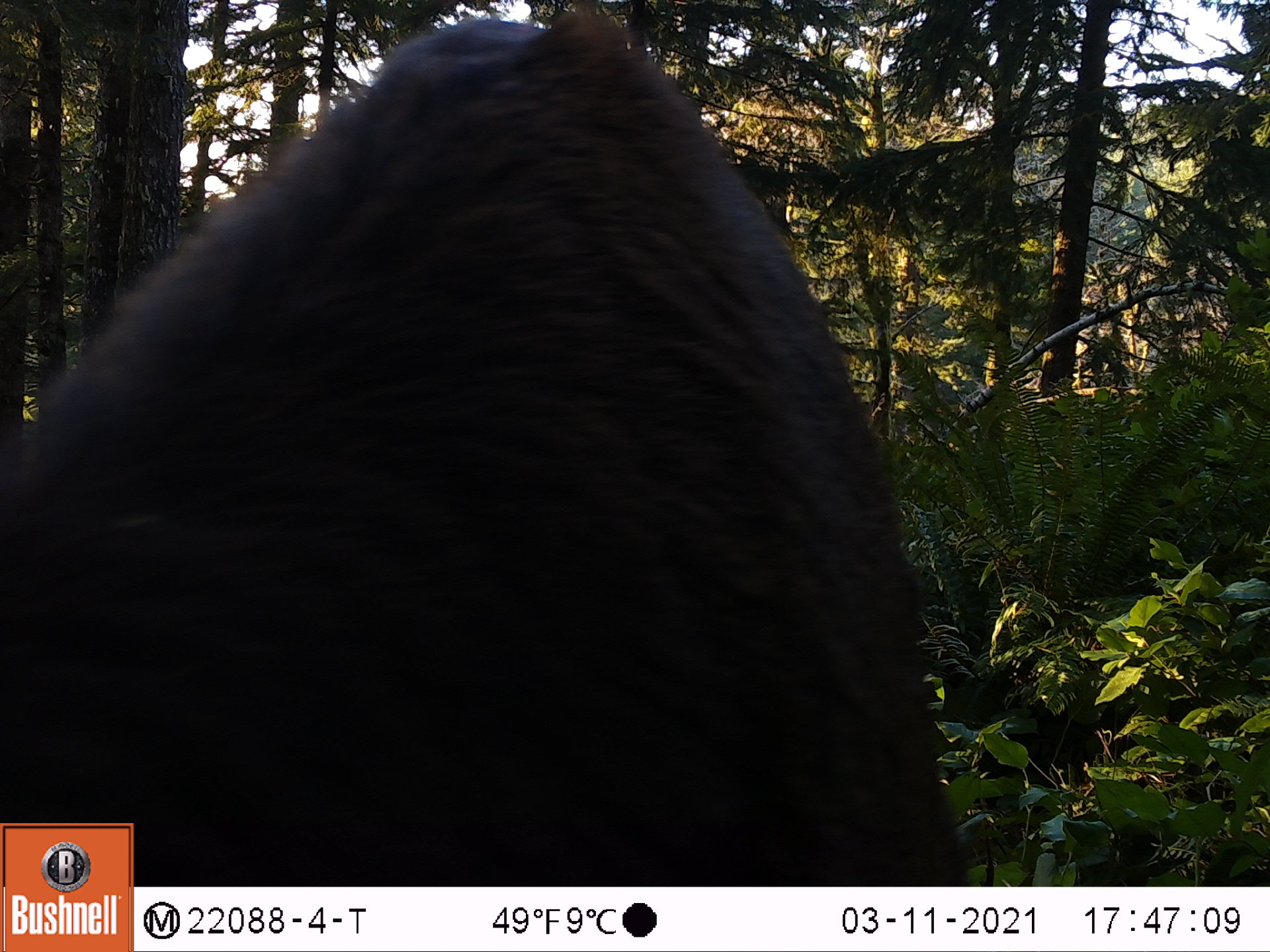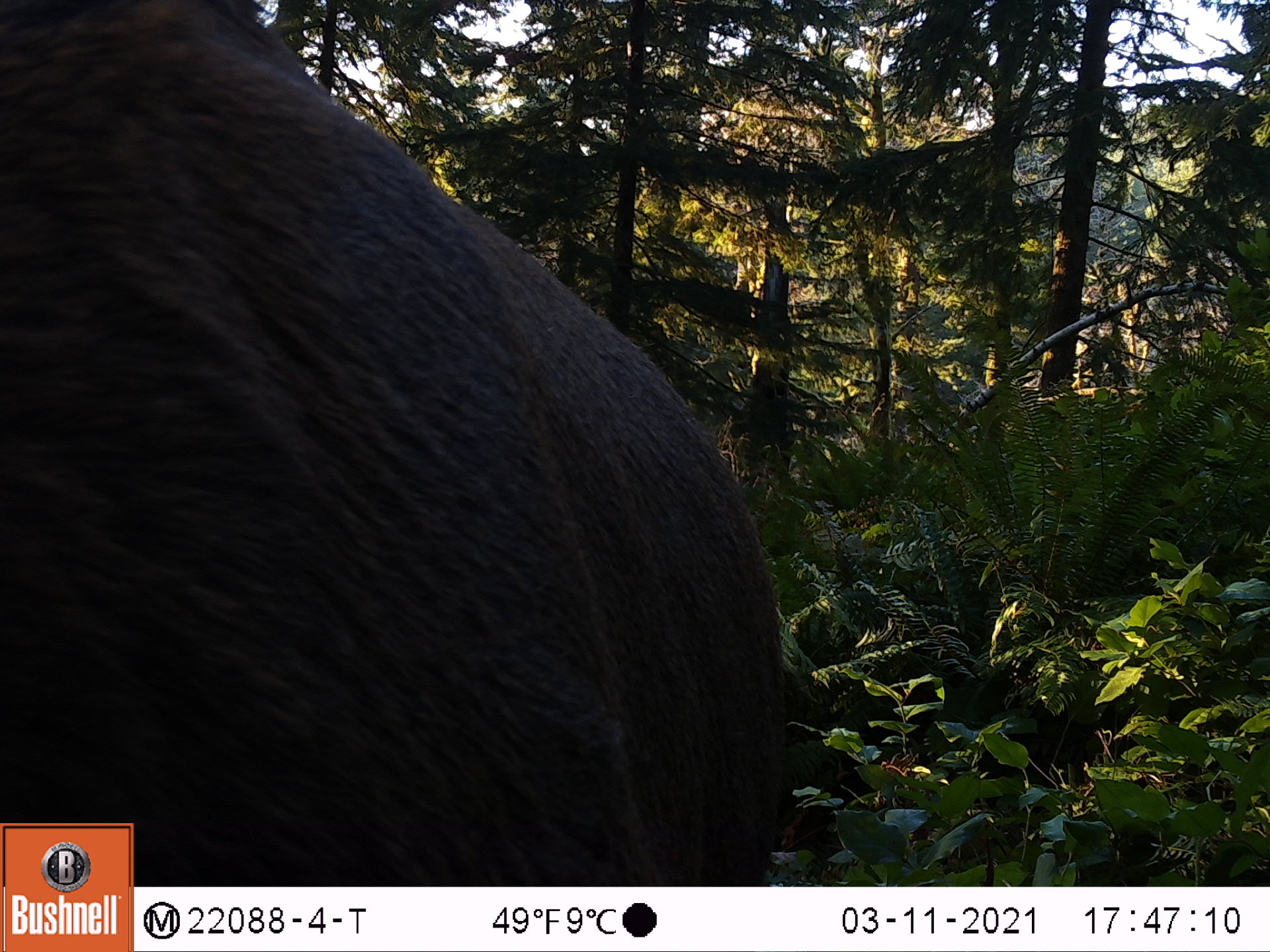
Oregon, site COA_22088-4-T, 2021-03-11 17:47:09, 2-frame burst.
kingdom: Animalia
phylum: Chordata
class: Mammalia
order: Artiodactyla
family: Cervidae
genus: Cervus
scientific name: Cervus canadensis roosevelti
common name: roosevelt elk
Roosevelt elk (Cervus canadensis roosevelti).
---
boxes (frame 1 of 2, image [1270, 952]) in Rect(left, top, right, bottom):
roosevelt elk: Rect(135, 0, 994, 885)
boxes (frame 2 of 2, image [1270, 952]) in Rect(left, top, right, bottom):
roosevelt elk: Rect(135, 0, 808, 883)